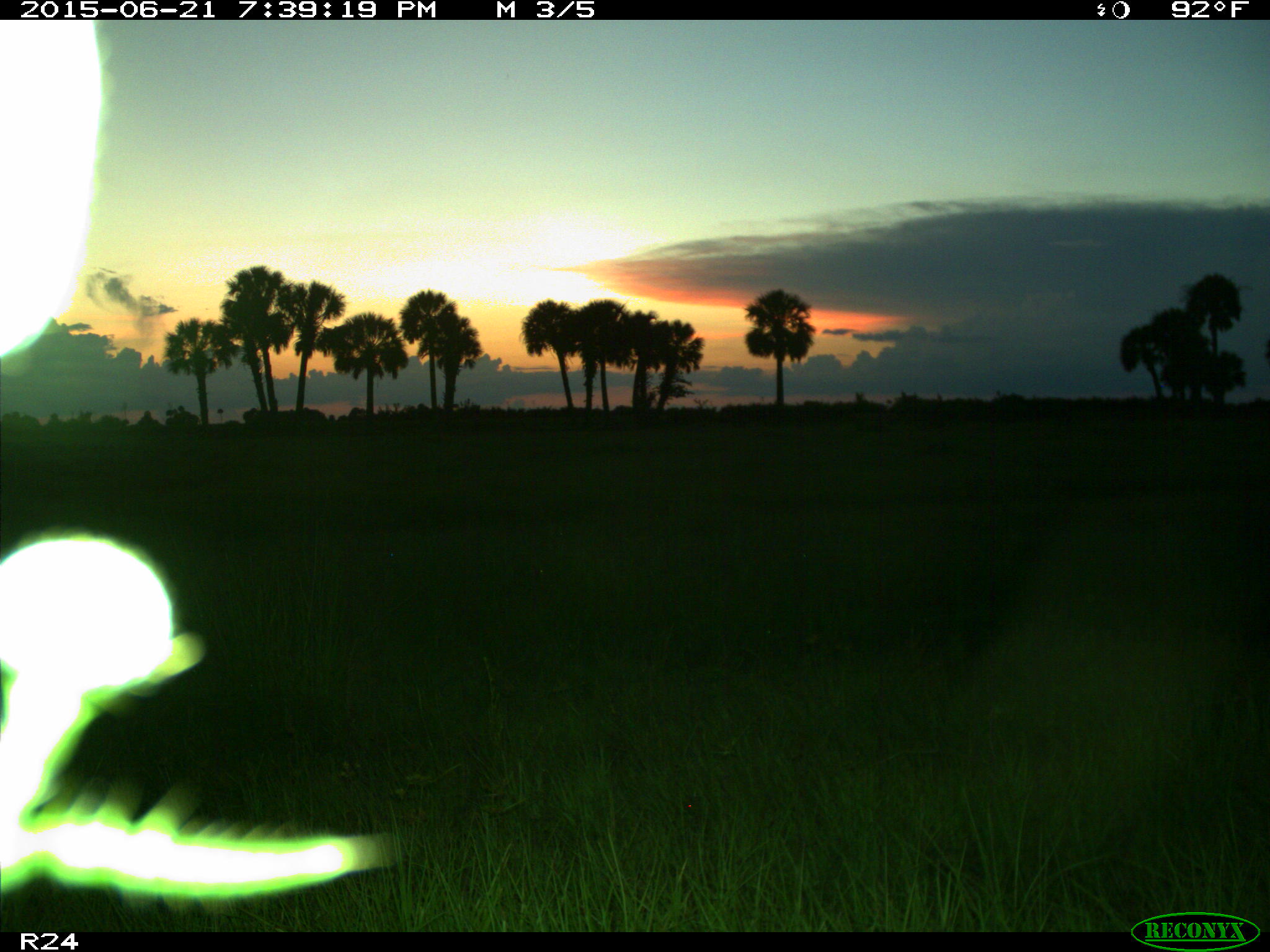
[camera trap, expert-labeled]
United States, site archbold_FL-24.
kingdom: Animalia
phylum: Chordata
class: Mammalia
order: Artiodactyla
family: Bovidae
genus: Bos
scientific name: Bos taurus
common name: domestic cow